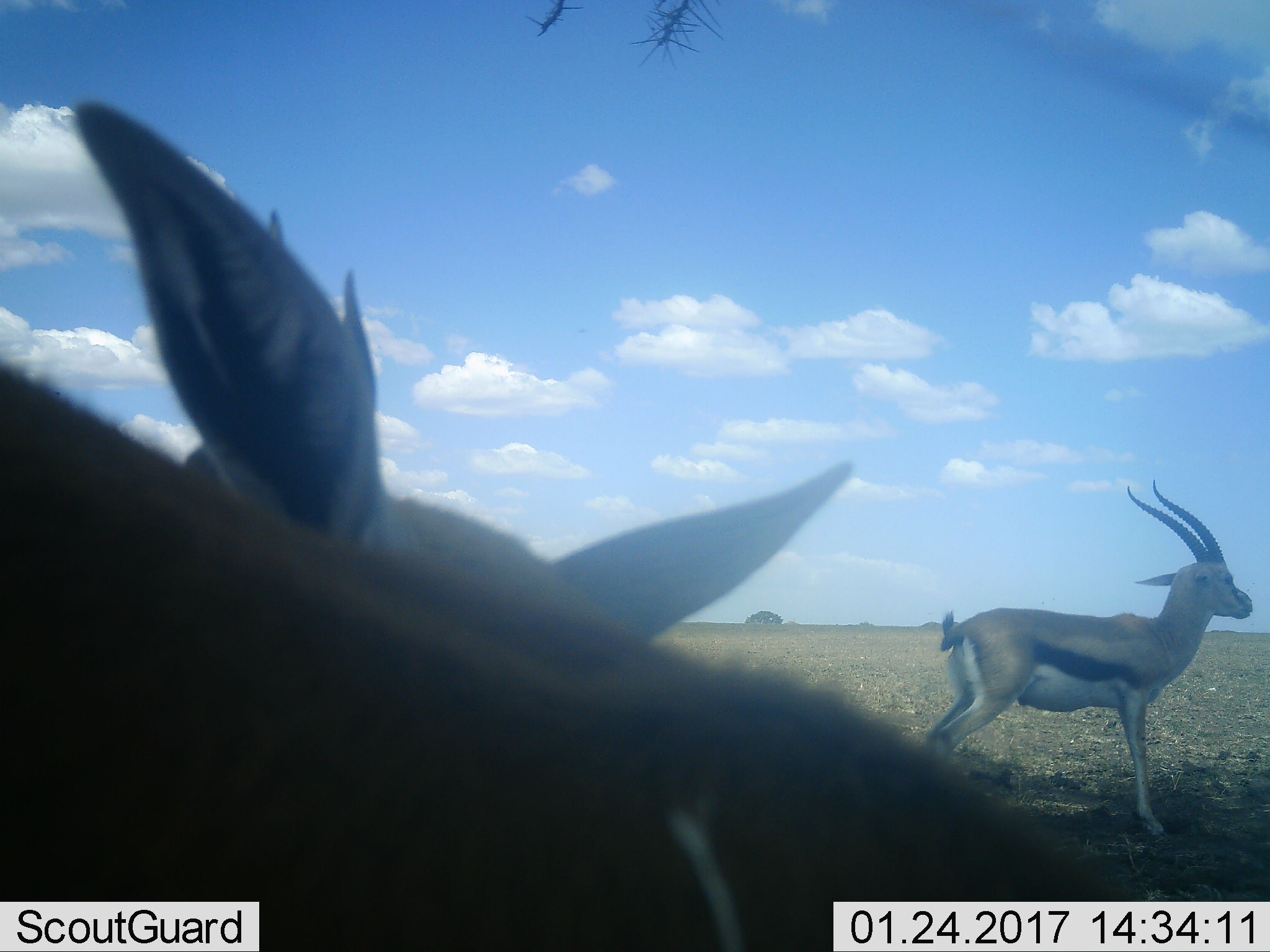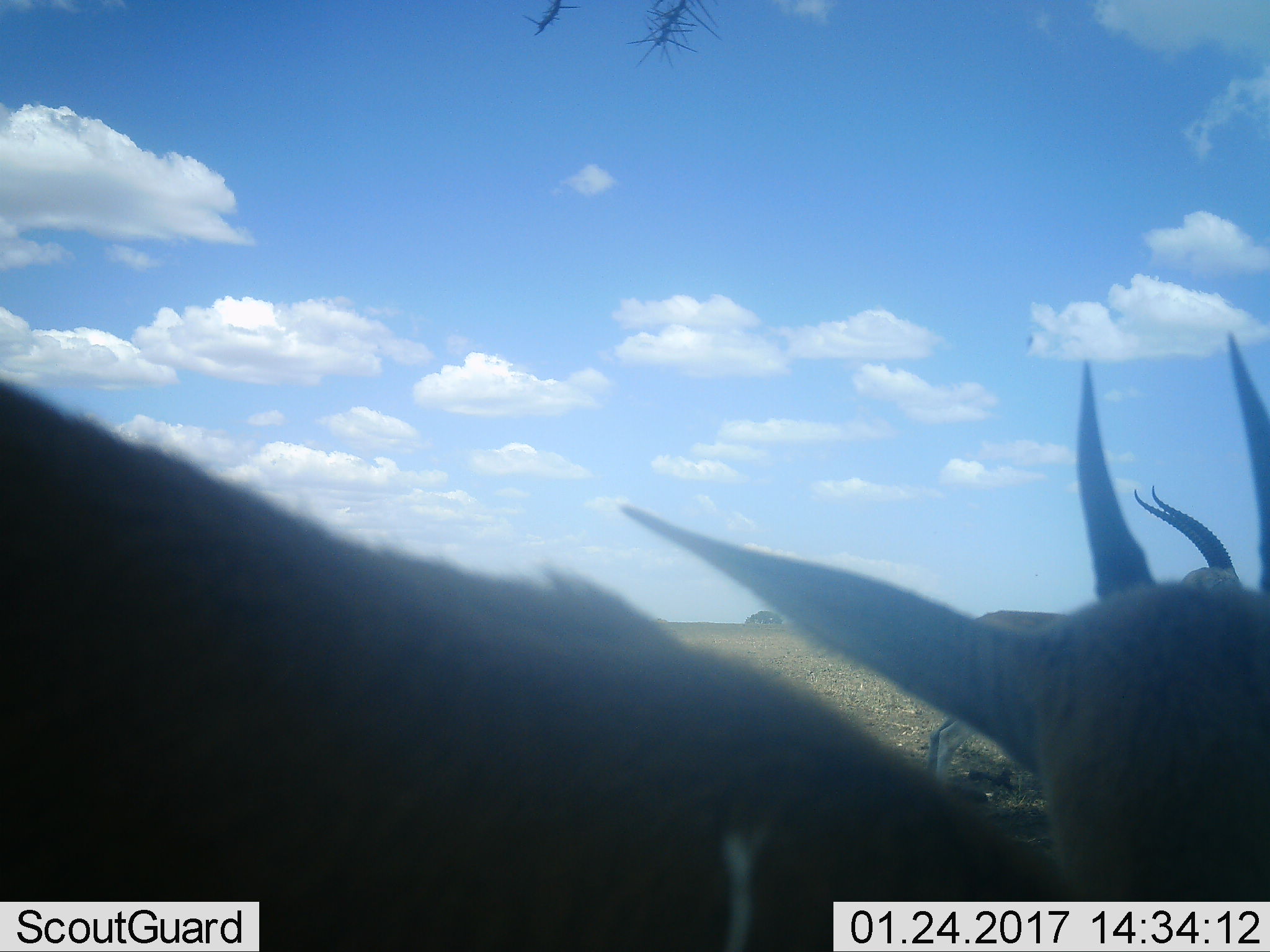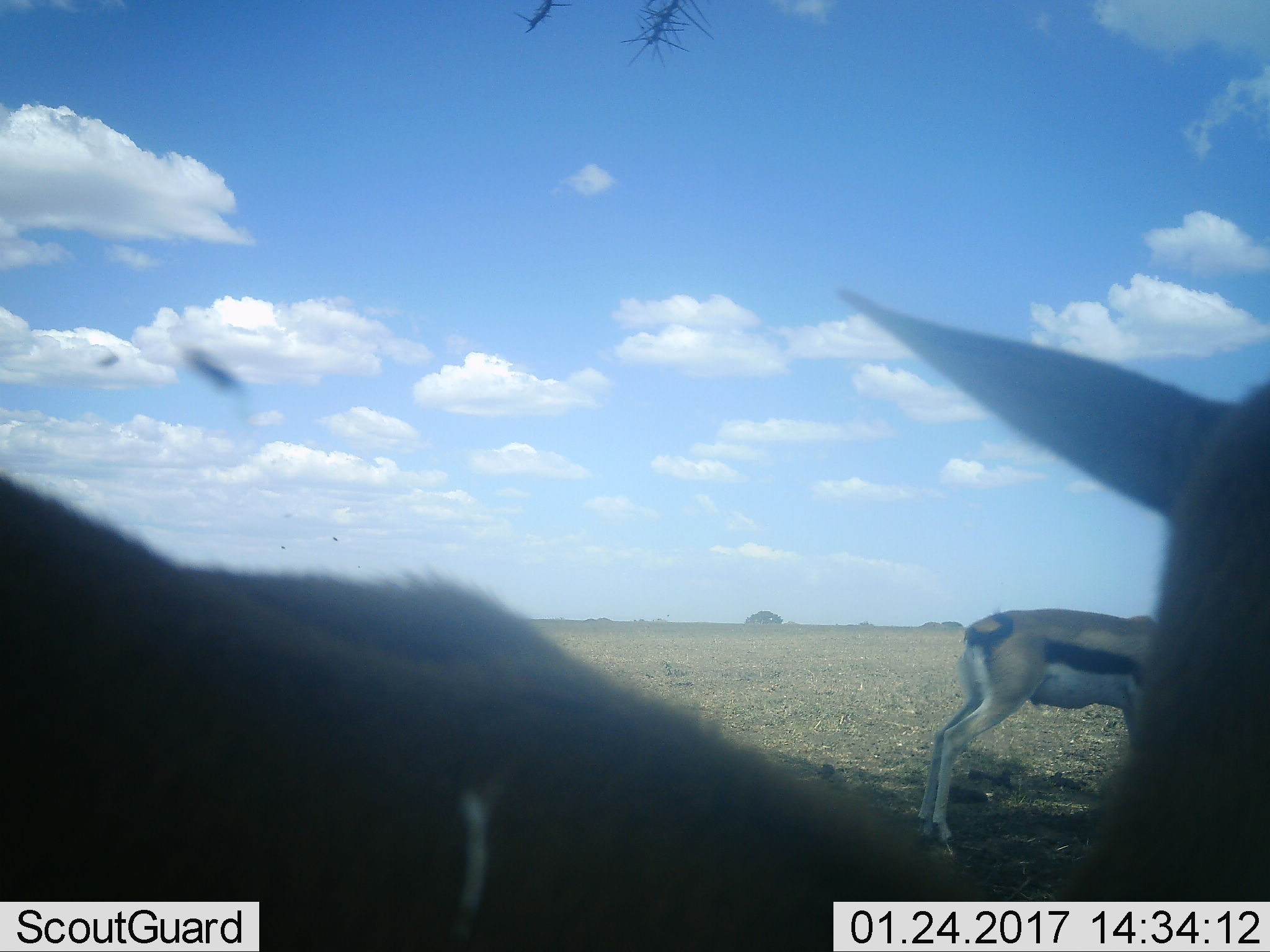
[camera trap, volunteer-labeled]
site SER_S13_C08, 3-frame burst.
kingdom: Animalia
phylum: Chordata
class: Mammalia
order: Artiodactyla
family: Bovidae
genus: Eudorcas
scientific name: Eudorcas thomsonii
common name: thomson's gazelle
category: gazellethomsons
Gazellethomsons (thomson's gazelle) (Eudorcas thomsonii), count 2. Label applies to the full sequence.